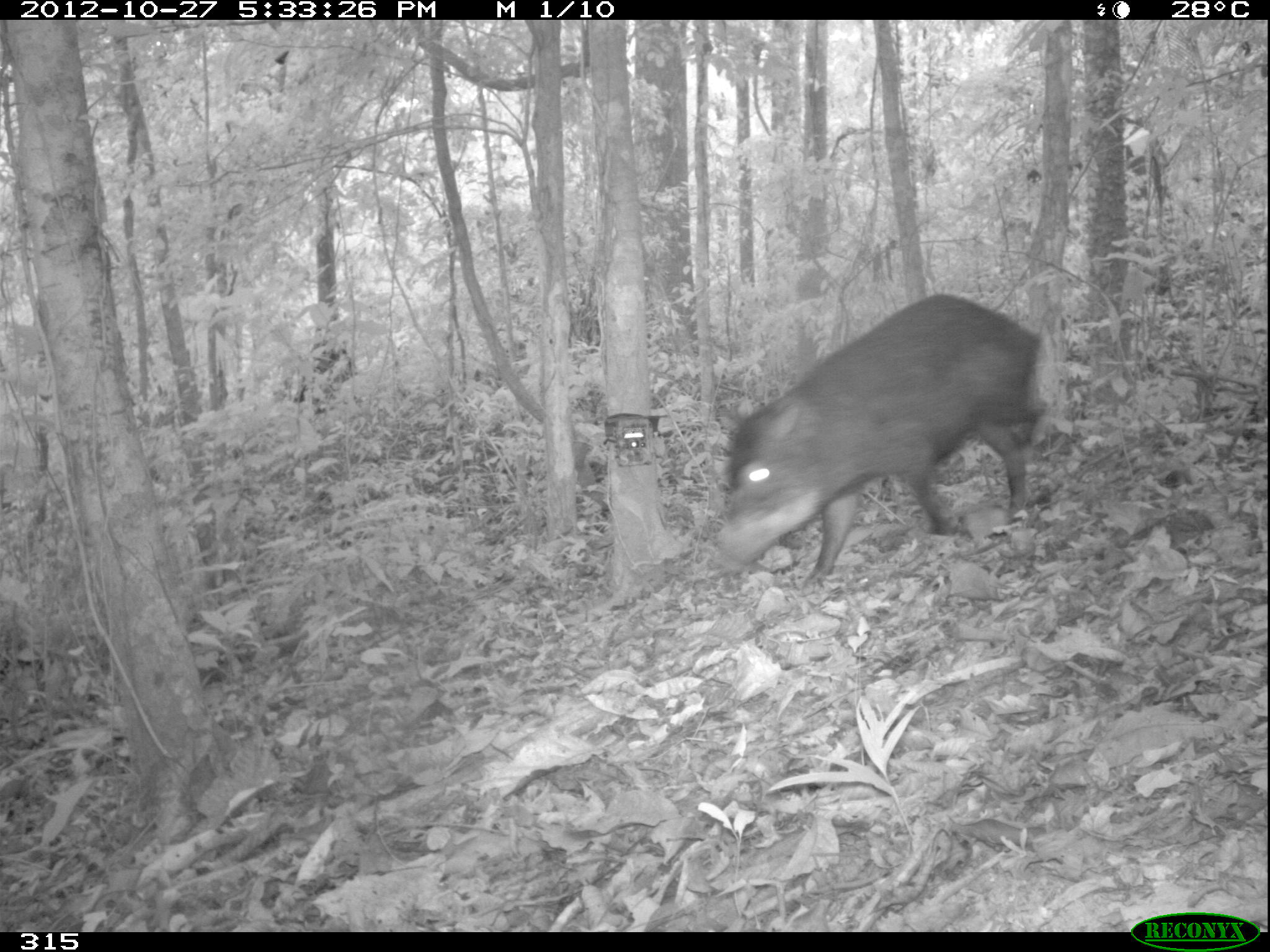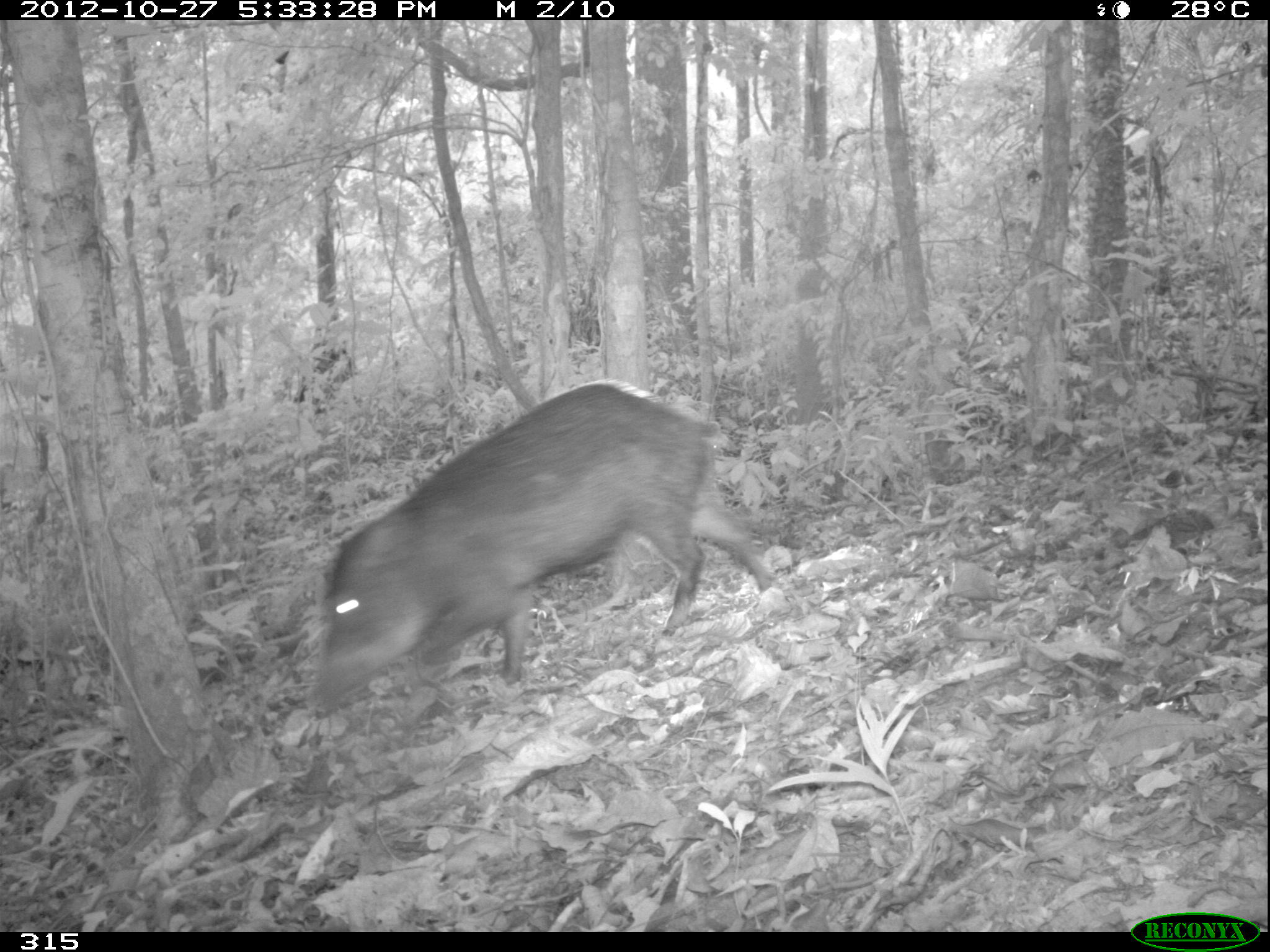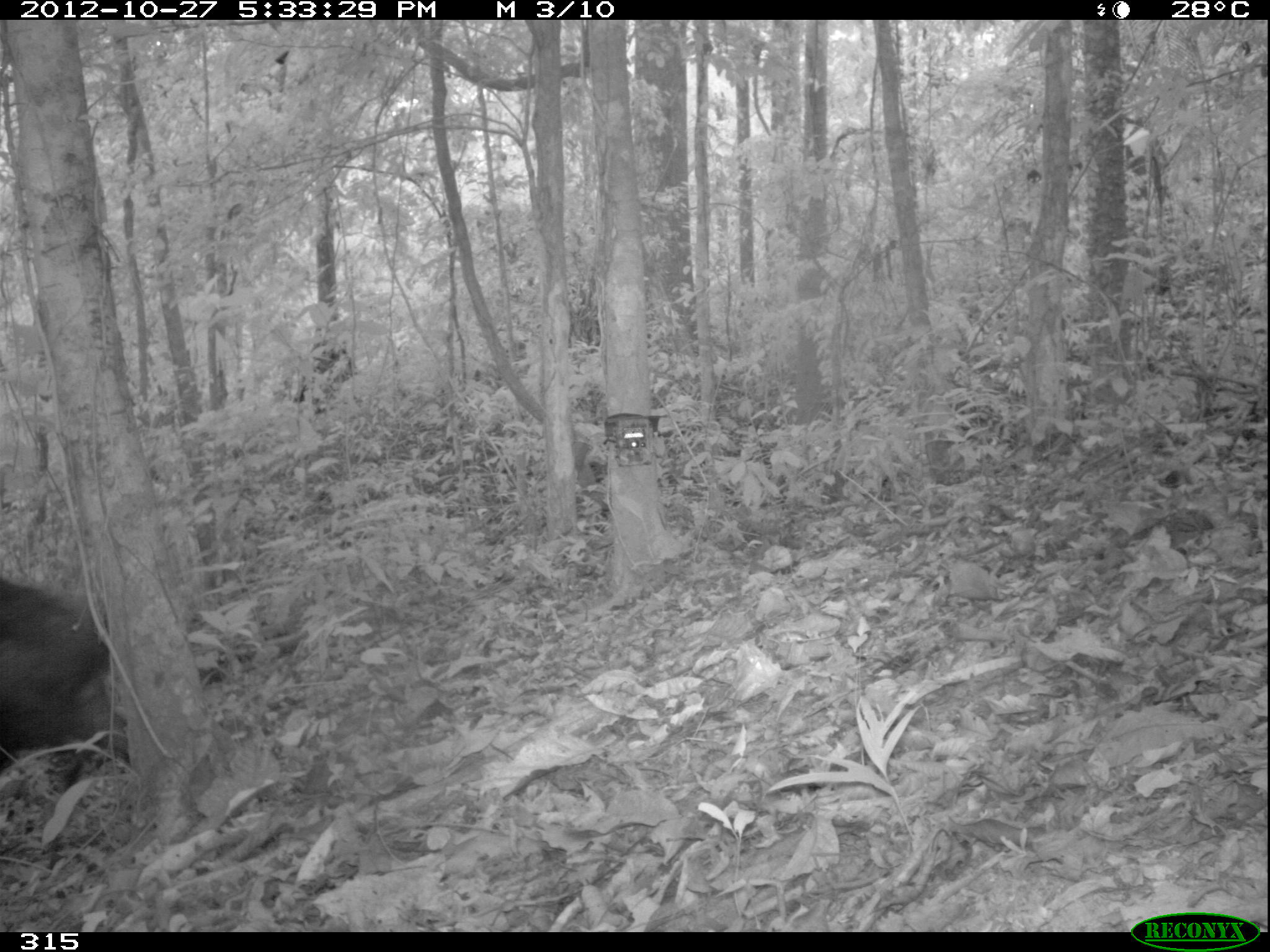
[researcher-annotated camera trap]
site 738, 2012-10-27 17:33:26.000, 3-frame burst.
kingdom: Animalia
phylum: Chordata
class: Mammalia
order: Artiodactyla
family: Tayassuidae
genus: Tayassu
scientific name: Tayassu pecari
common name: white-lipped peccary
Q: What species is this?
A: Tayassu pecari (white-lipped peccary).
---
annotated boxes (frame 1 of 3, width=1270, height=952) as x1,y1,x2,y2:
tayassu pecari: 713,292,1049,598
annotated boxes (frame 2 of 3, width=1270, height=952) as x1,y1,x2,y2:
tayassu pecari: 301,381,776,720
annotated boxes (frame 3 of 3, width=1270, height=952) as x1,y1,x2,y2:
tayassu pecari: 0,572,128,793